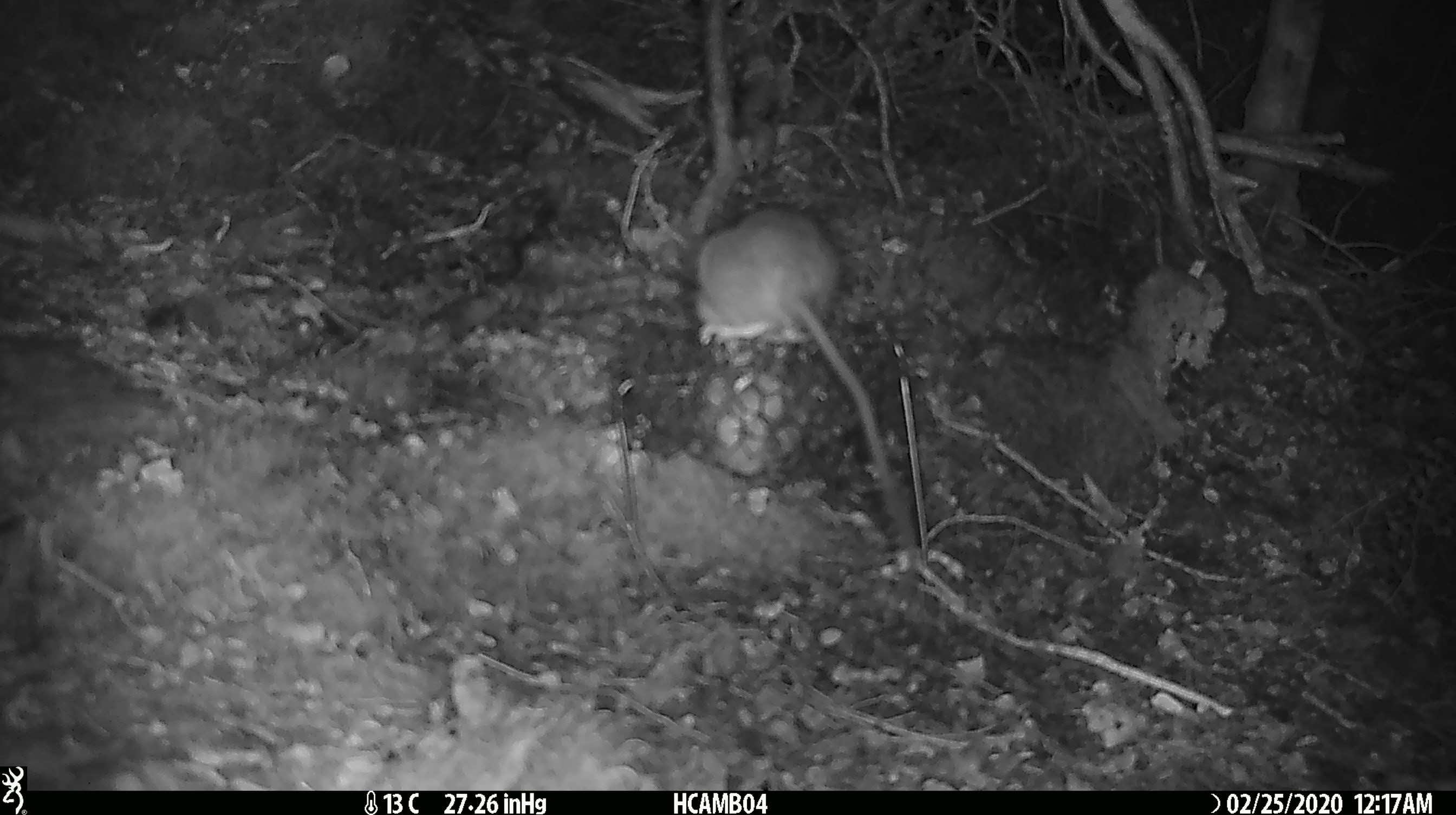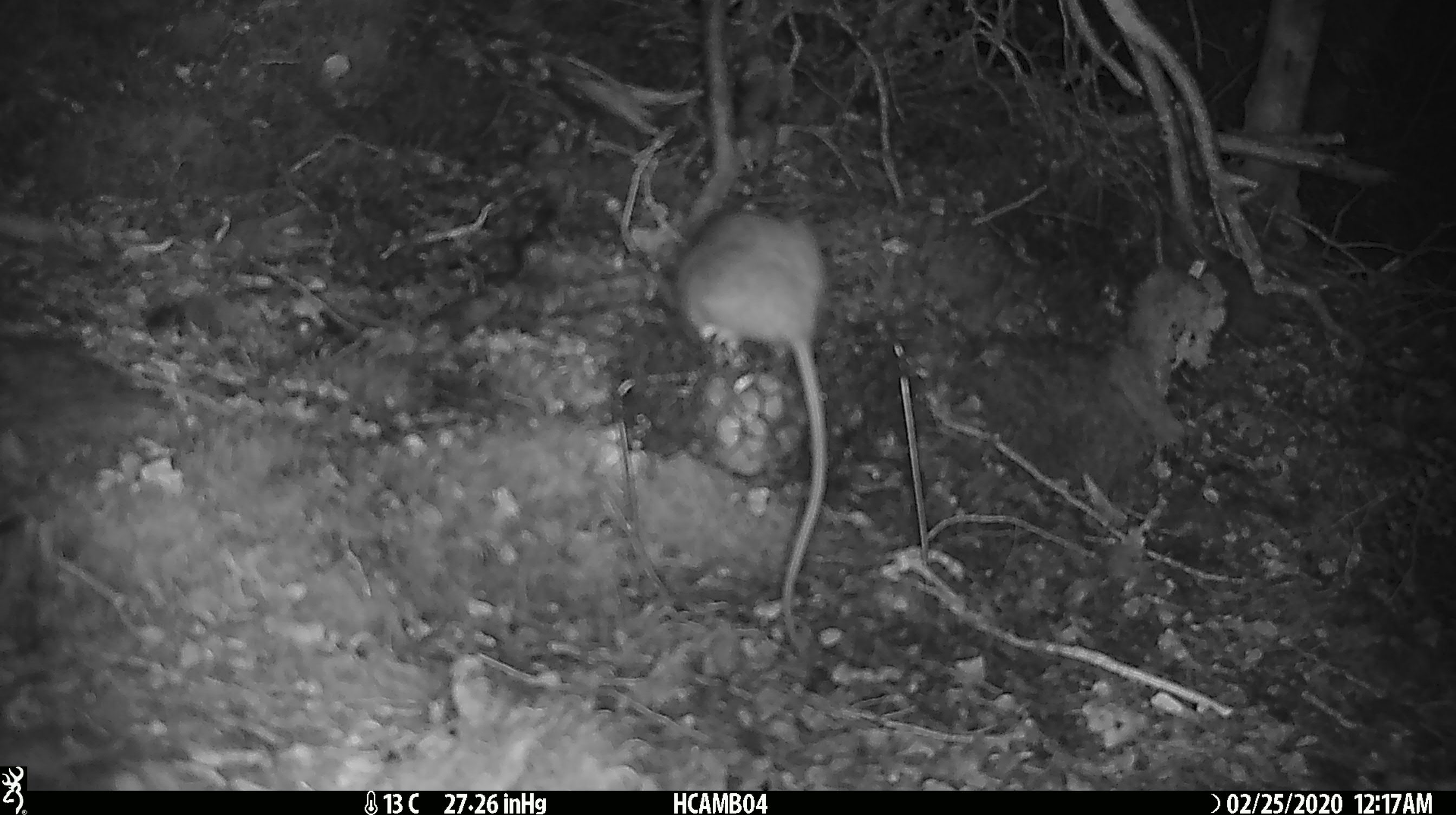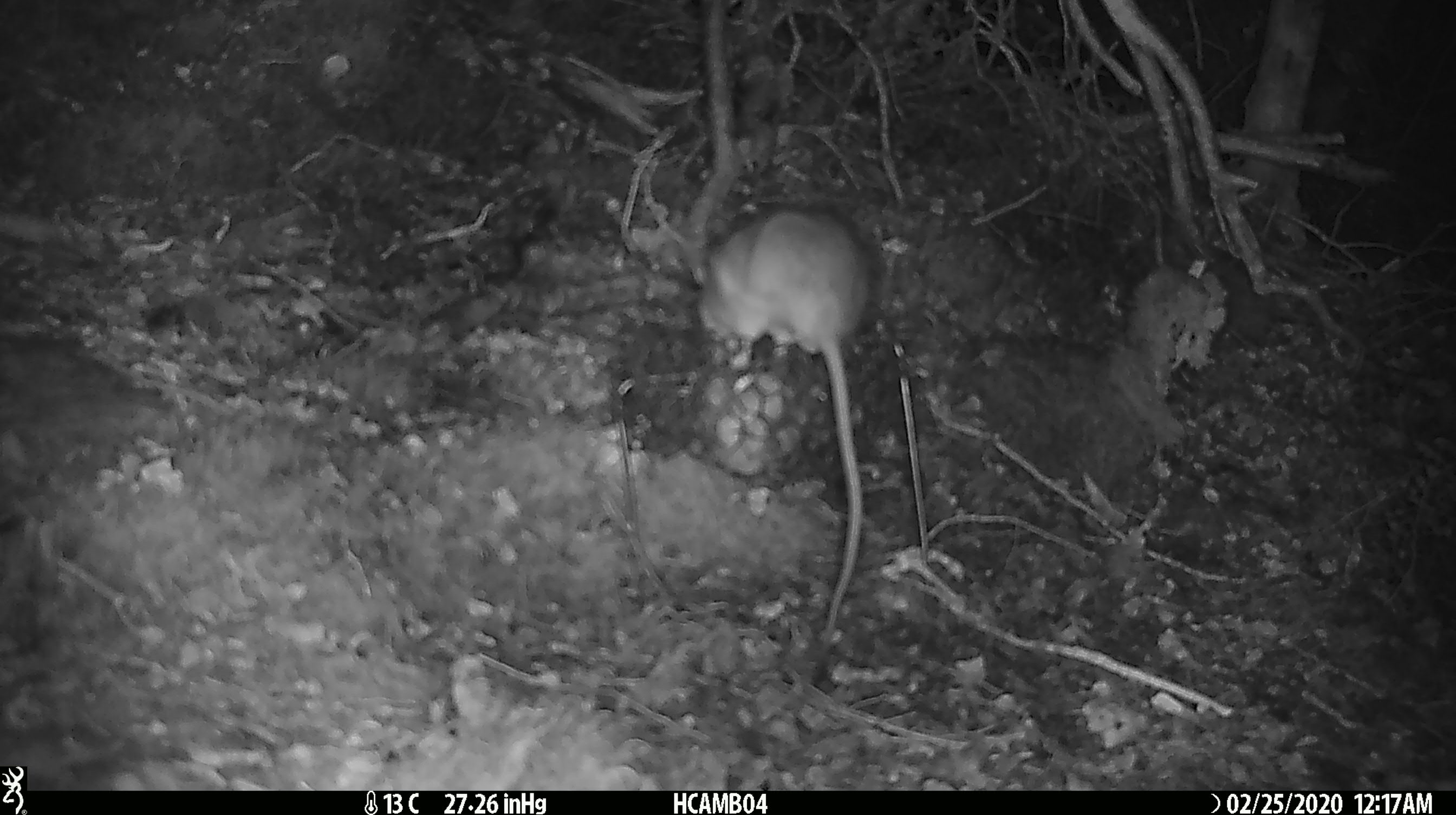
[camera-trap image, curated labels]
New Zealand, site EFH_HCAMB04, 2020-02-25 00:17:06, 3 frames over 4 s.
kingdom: Animalia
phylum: Chordata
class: Mammalia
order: Rodentia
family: Muridae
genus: Rattus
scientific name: Rattus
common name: rat